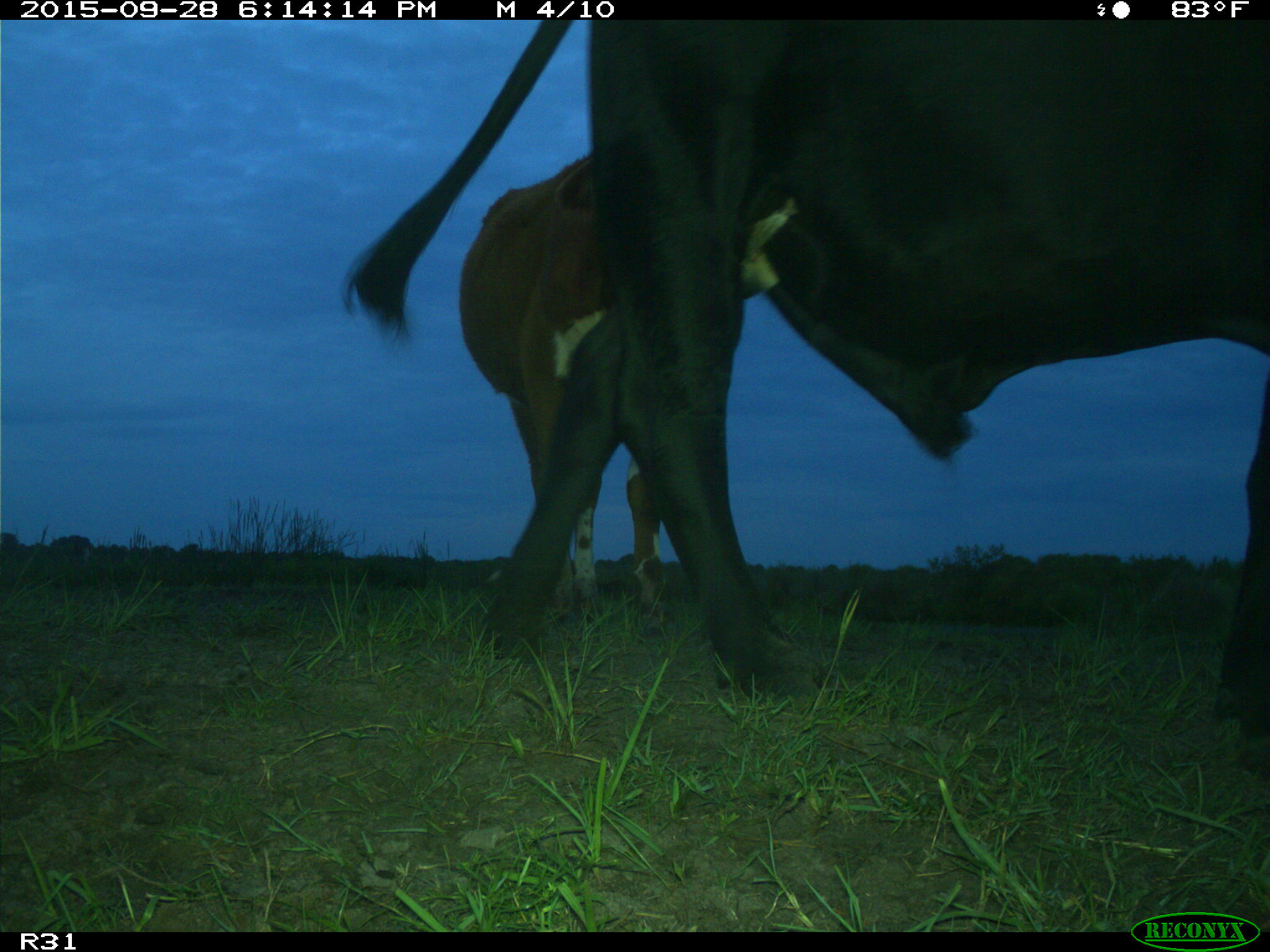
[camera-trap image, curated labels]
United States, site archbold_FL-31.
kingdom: Animalia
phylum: Chordata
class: Mammalia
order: Artiodactyla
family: Bovidae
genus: Bos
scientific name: Bos taurus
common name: domestic cow